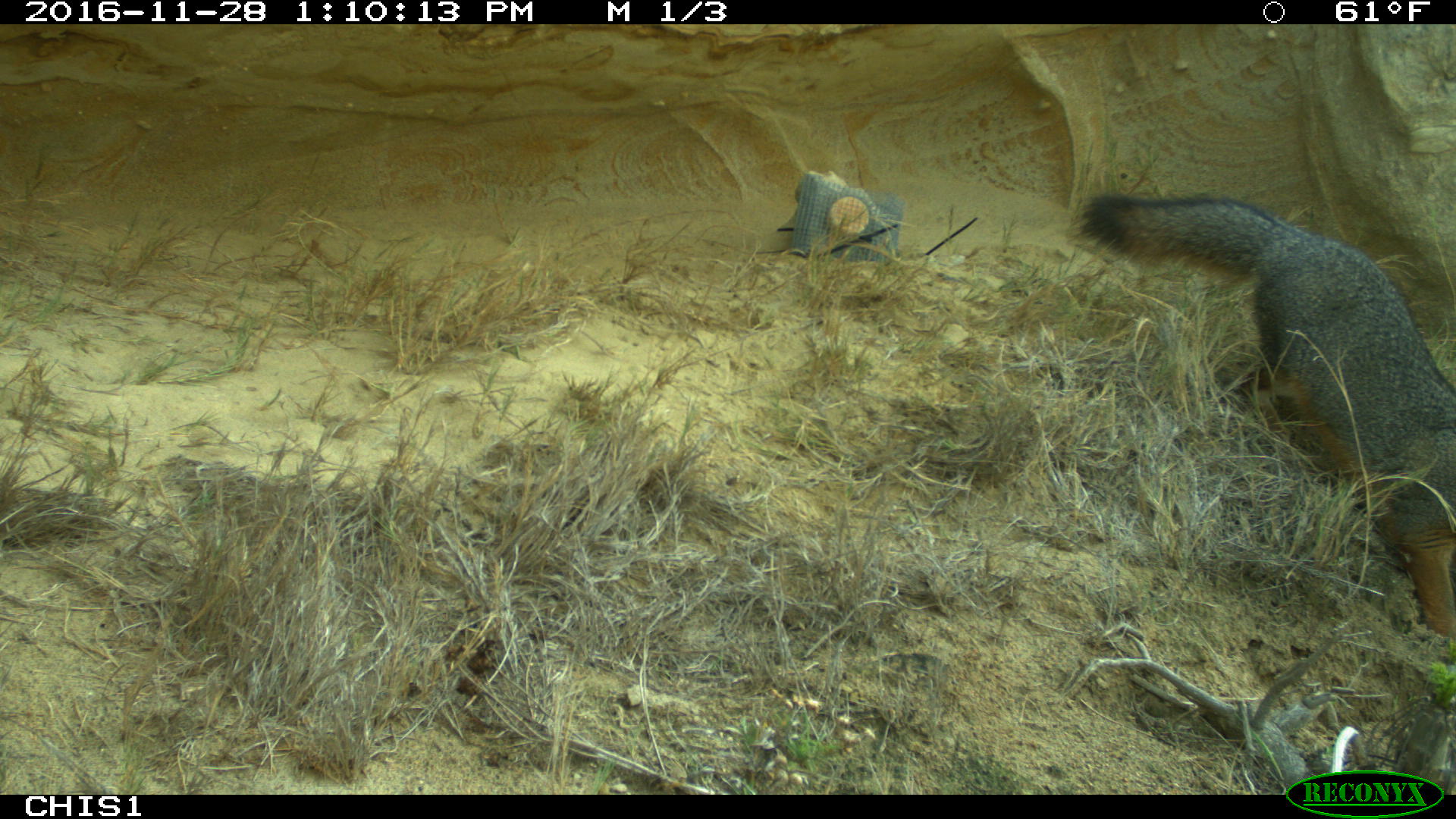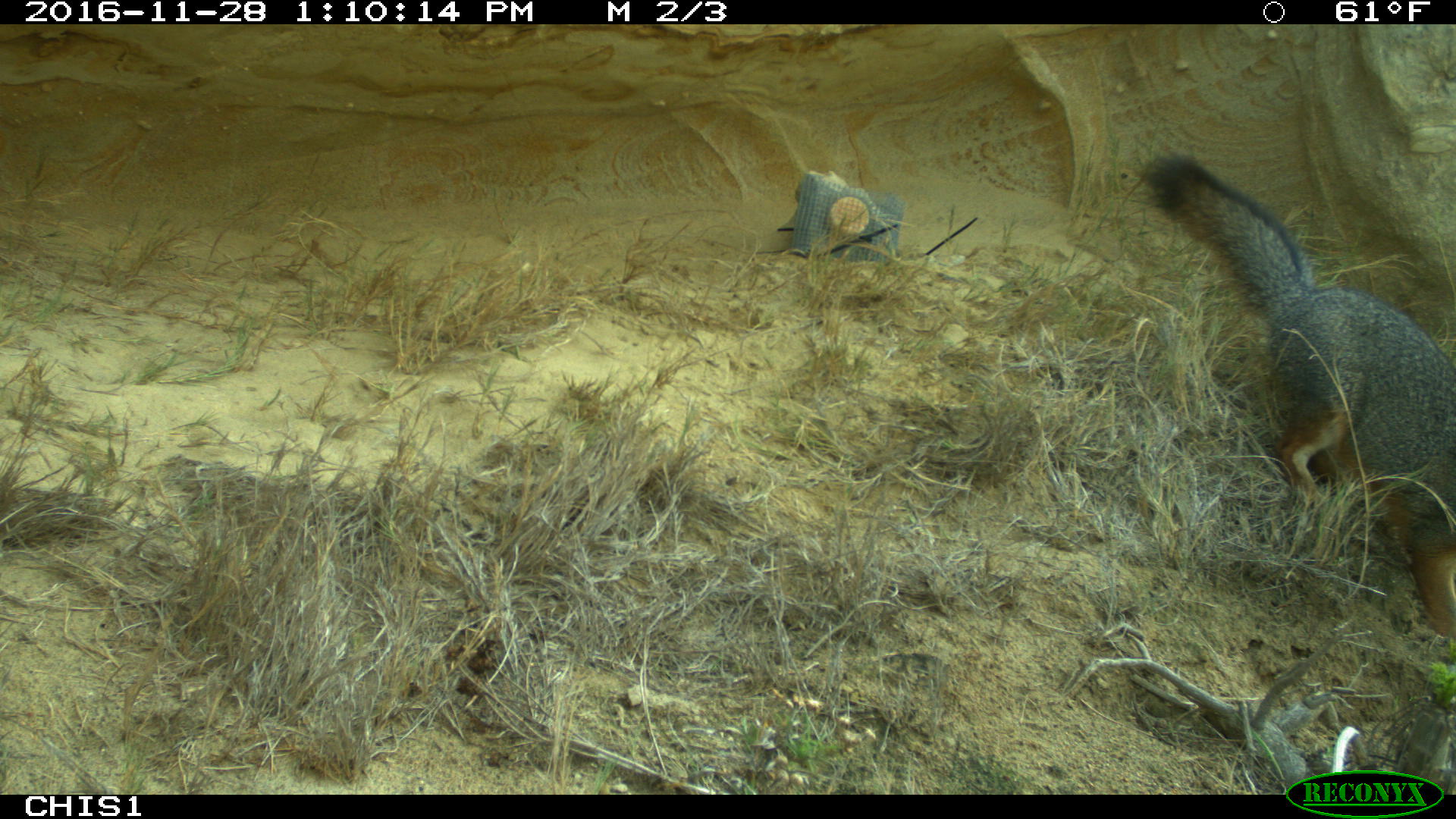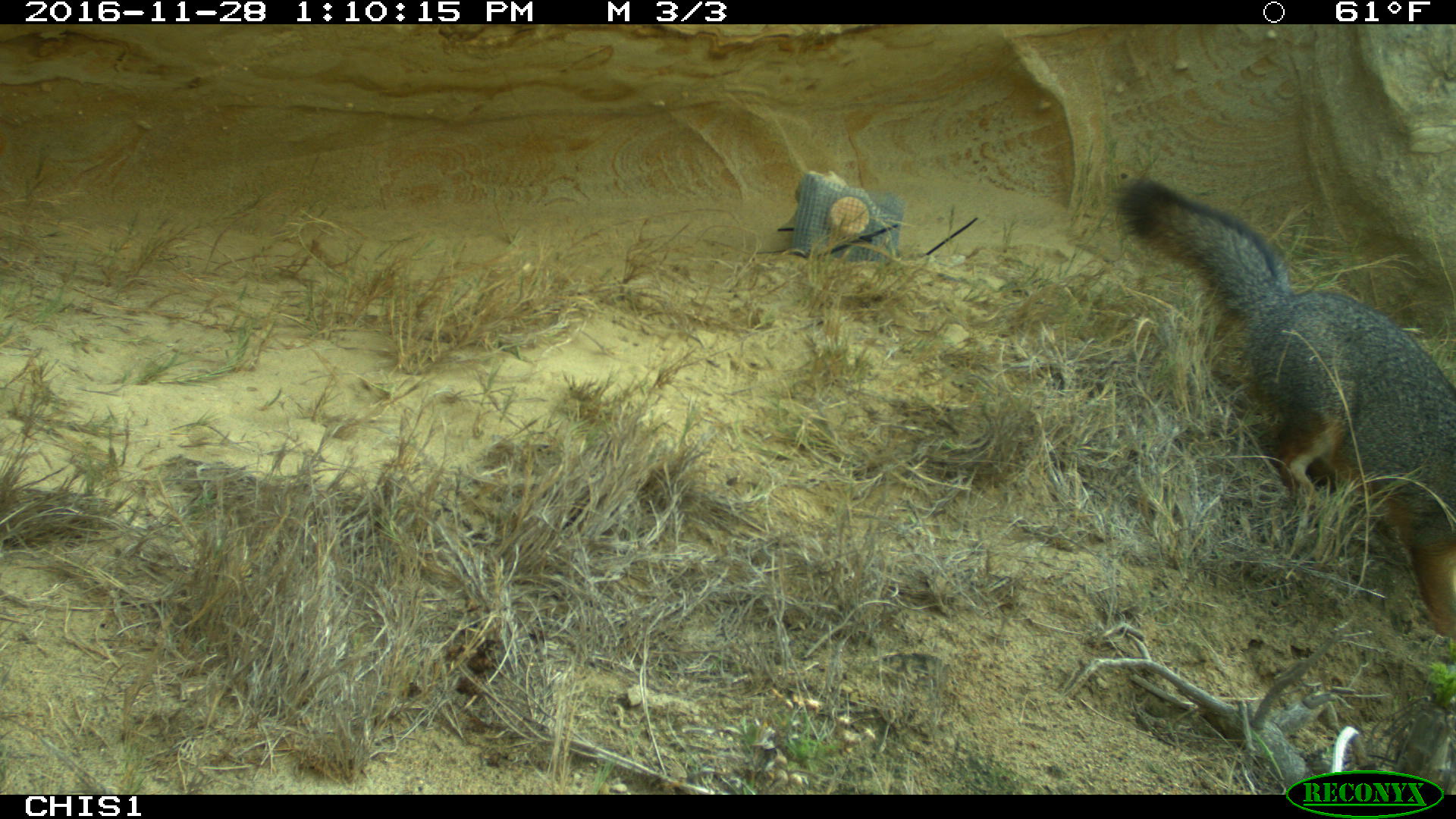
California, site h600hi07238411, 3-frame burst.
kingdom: Animalia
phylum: Chordata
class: Mammalia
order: Carnivora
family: Canidae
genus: Urocyon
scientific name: Urocyon littoralis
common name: island fox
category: fox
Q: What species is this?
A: Fox (island fox) (Urocyon littoralis).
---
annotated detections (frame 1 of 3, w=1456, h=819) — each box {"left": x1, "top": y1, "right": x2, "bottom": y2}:
fox: {"left": 1075, "top": 193, "right": 1454, "bottom": 639}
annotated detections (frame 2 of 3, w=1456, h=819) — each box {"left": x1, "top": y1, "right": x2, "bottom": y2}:
fox: {"left": 1141, "top": 149, "right": 1455, "bottom": 635}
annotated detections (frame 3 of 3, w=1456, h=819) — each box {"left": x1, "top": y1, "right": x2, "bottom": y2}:
fox: {"left": 1113, "top": 172, "right": 1455, "bottom": 642}